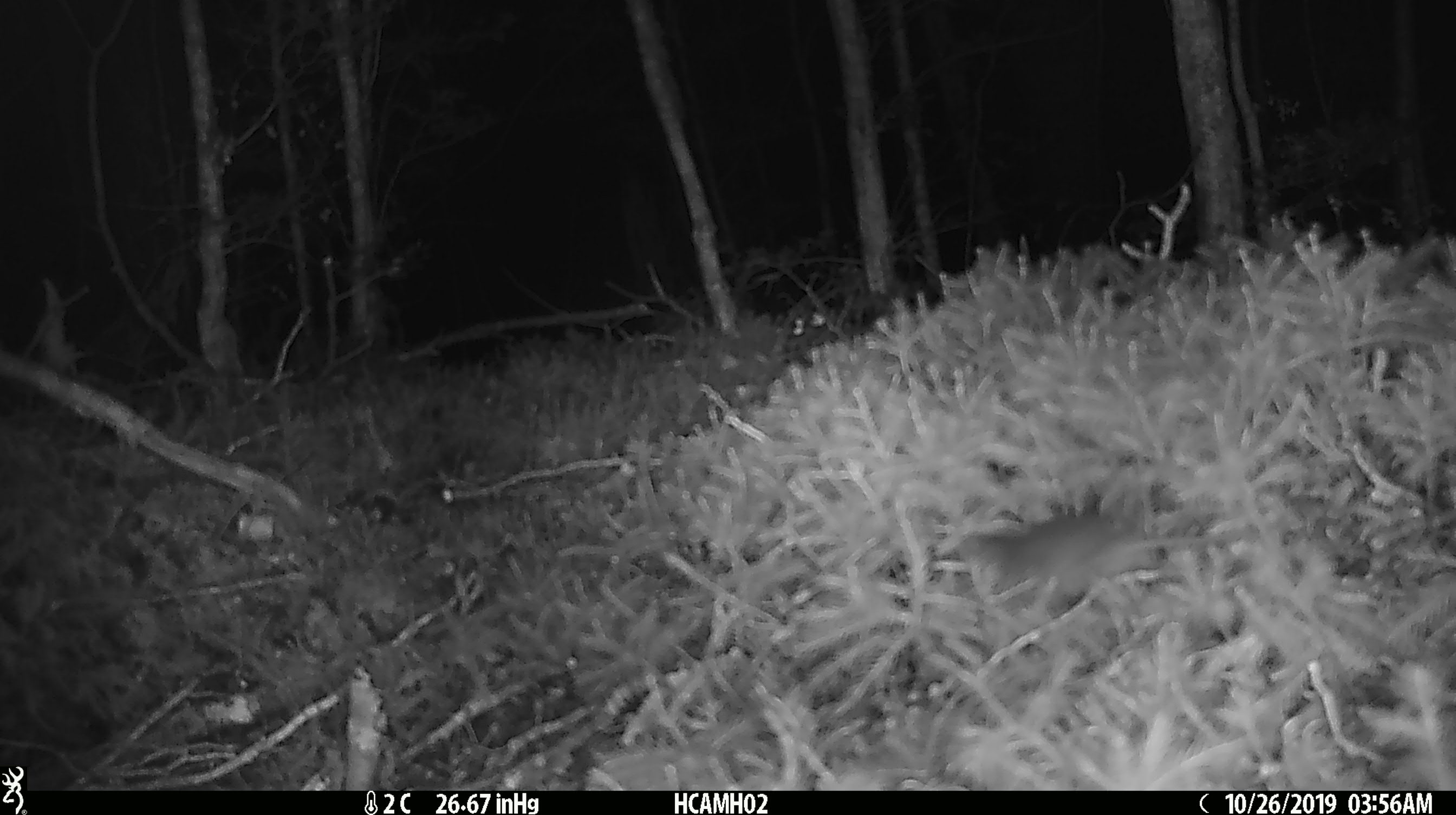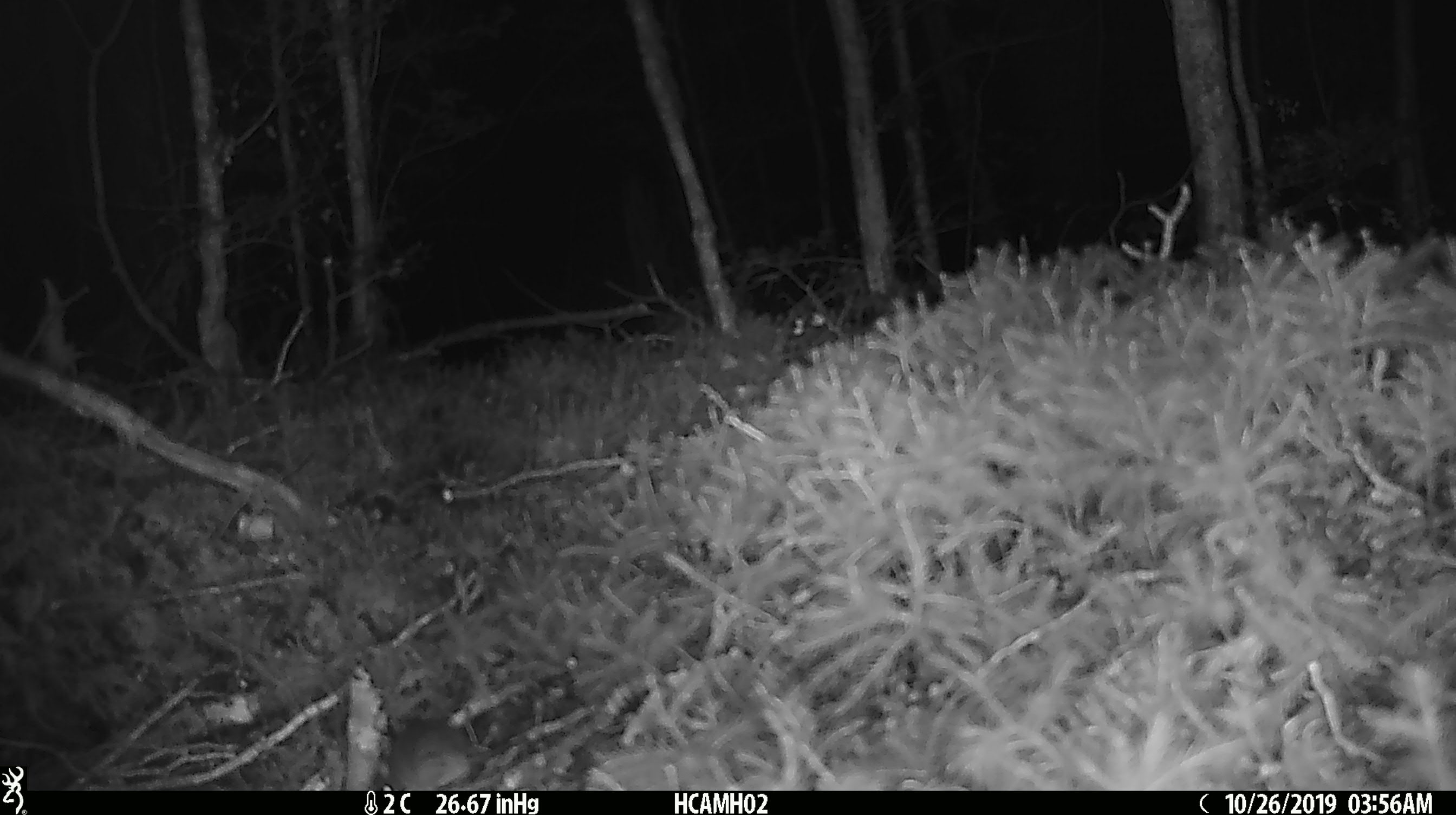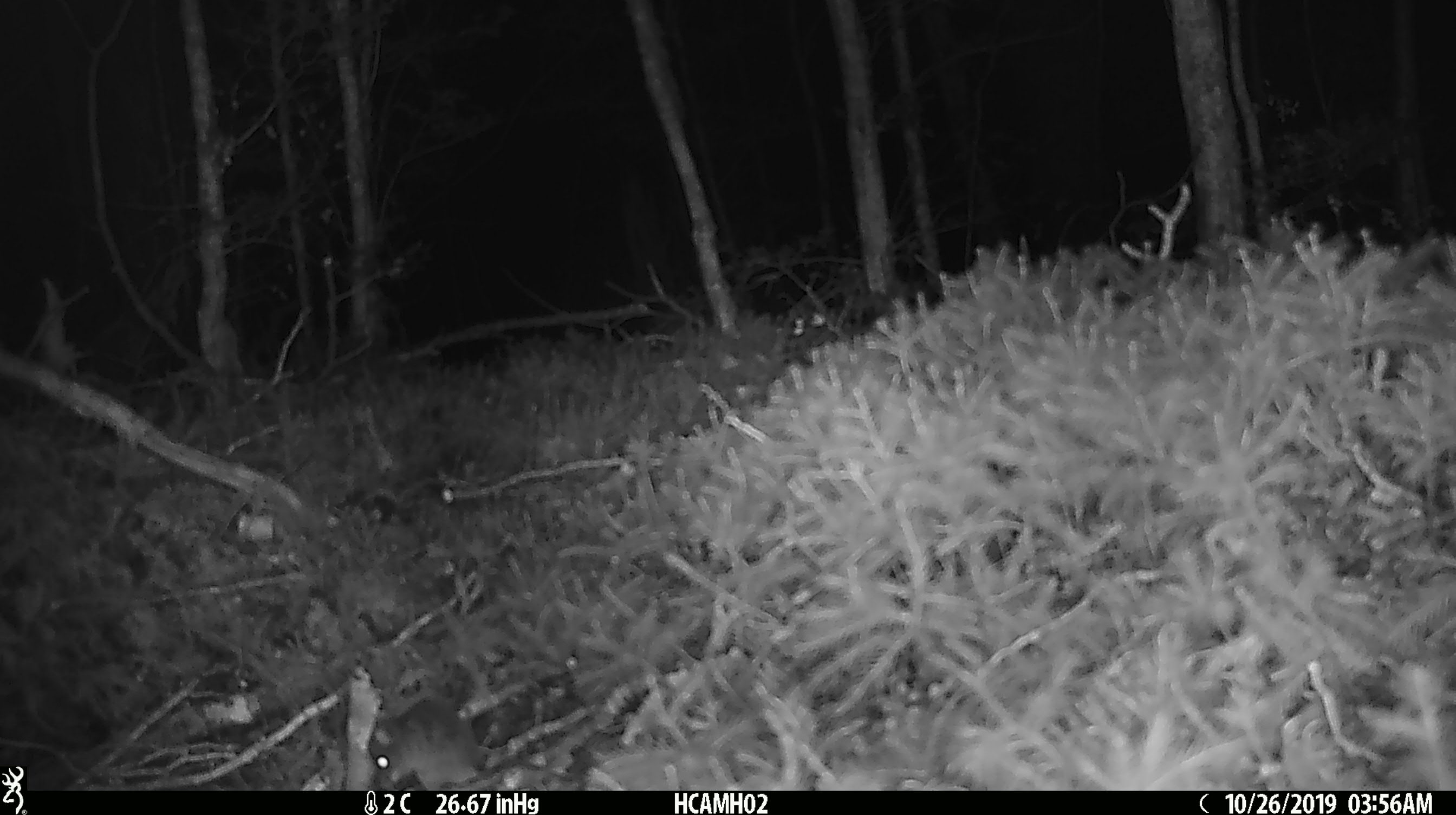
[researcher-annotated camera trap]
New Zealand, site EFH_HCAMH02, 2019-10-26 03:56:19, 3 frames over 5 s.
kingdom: Animalia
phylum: Chordata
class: Mammalia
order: Rodentia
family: Muridae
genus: Mus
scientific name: Mus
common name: mouse